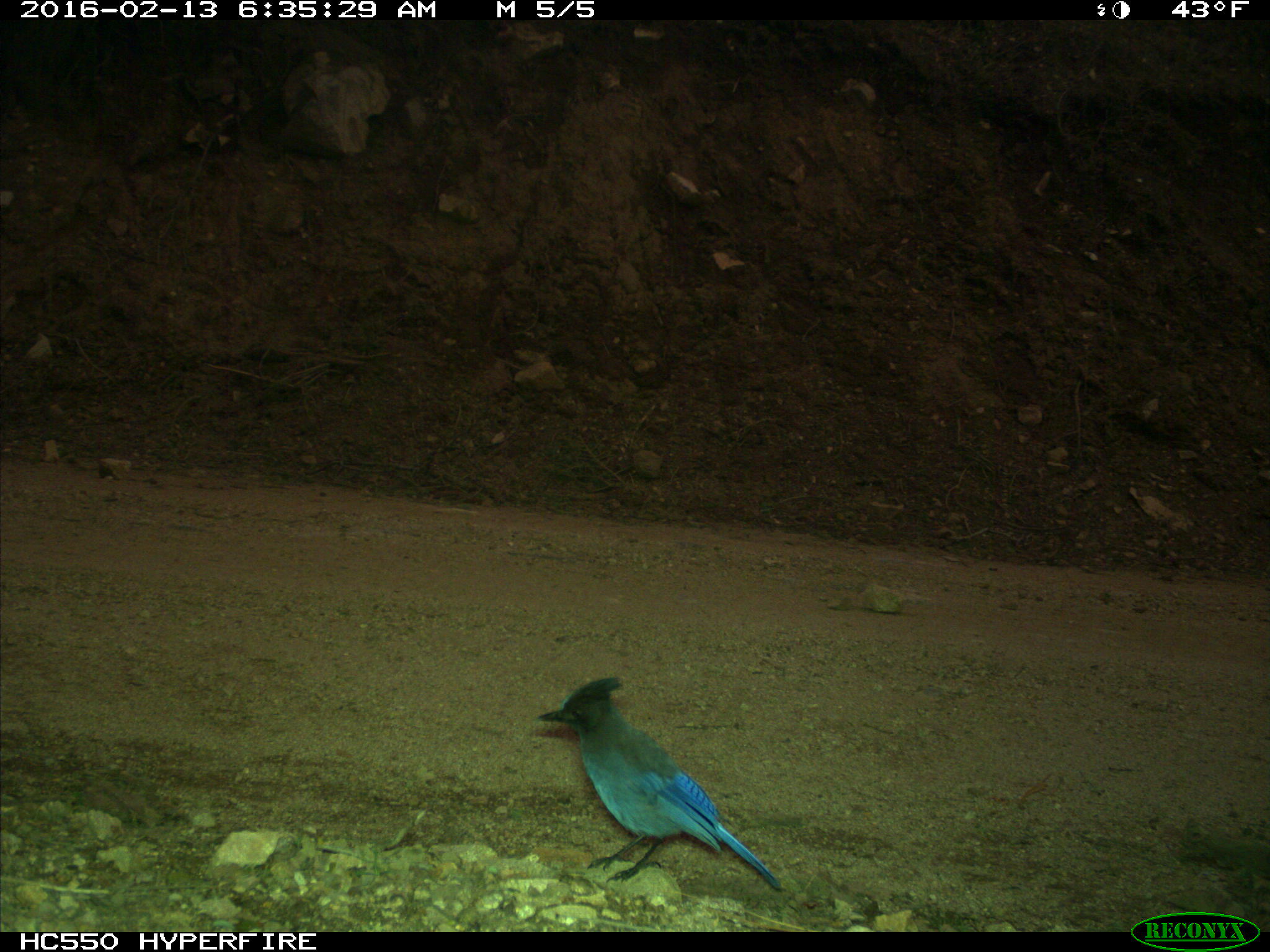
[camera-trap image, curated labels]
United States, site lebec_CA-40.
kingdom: Animalia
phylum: Chordata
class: Aves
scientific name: Aves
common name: birds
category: unidentified bird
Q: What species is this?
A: Unidentified bird (birds) (Aves).